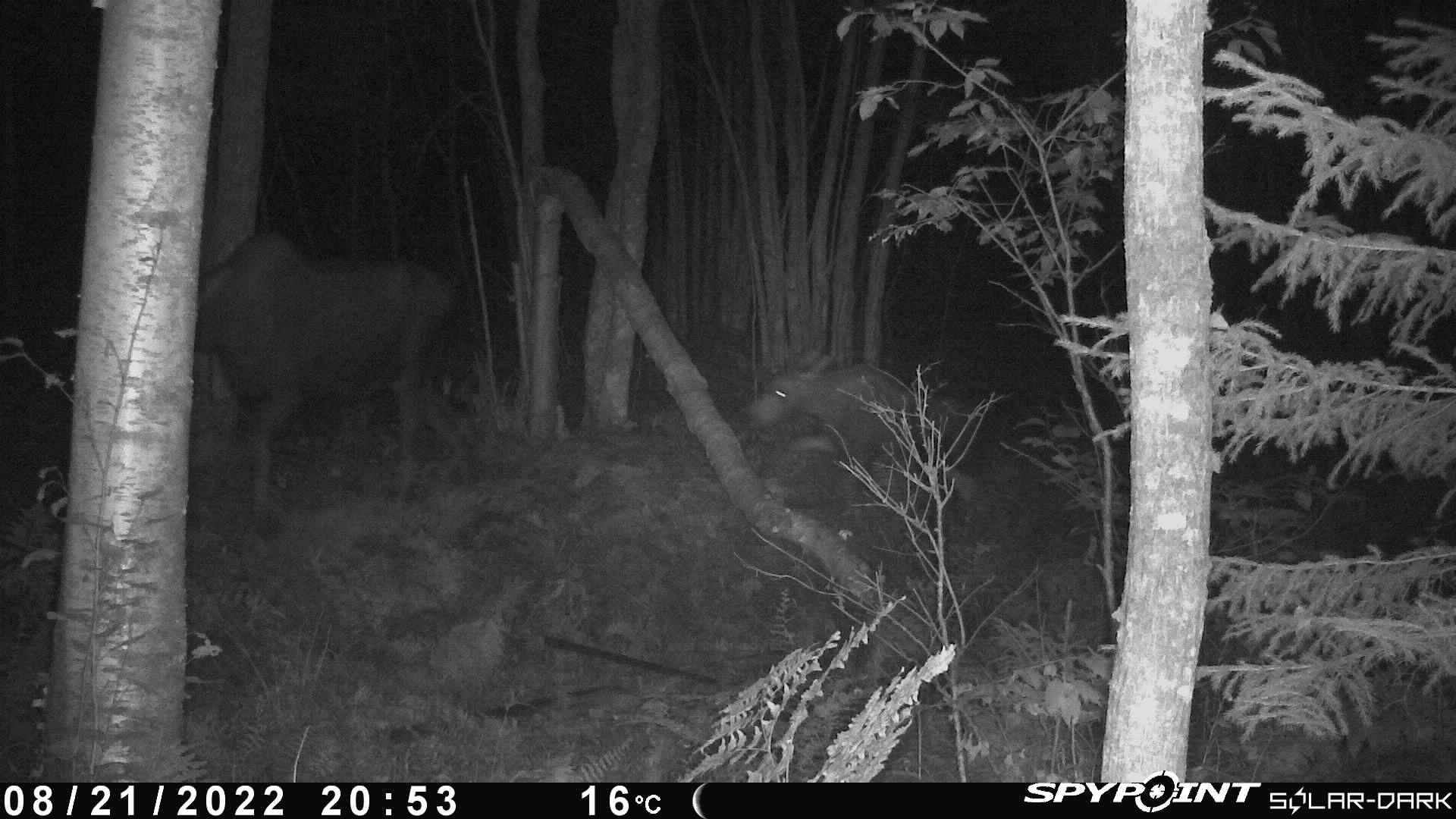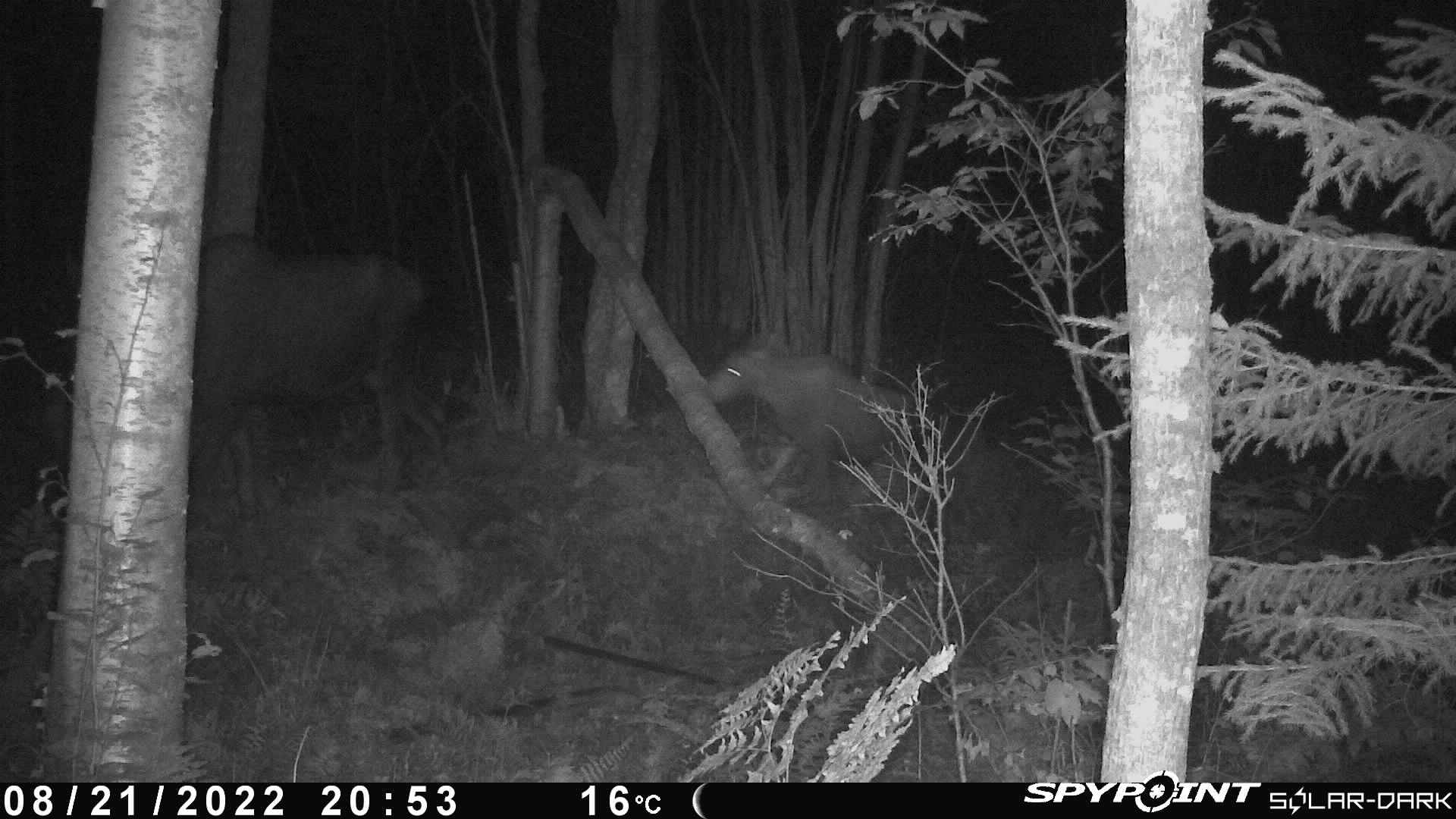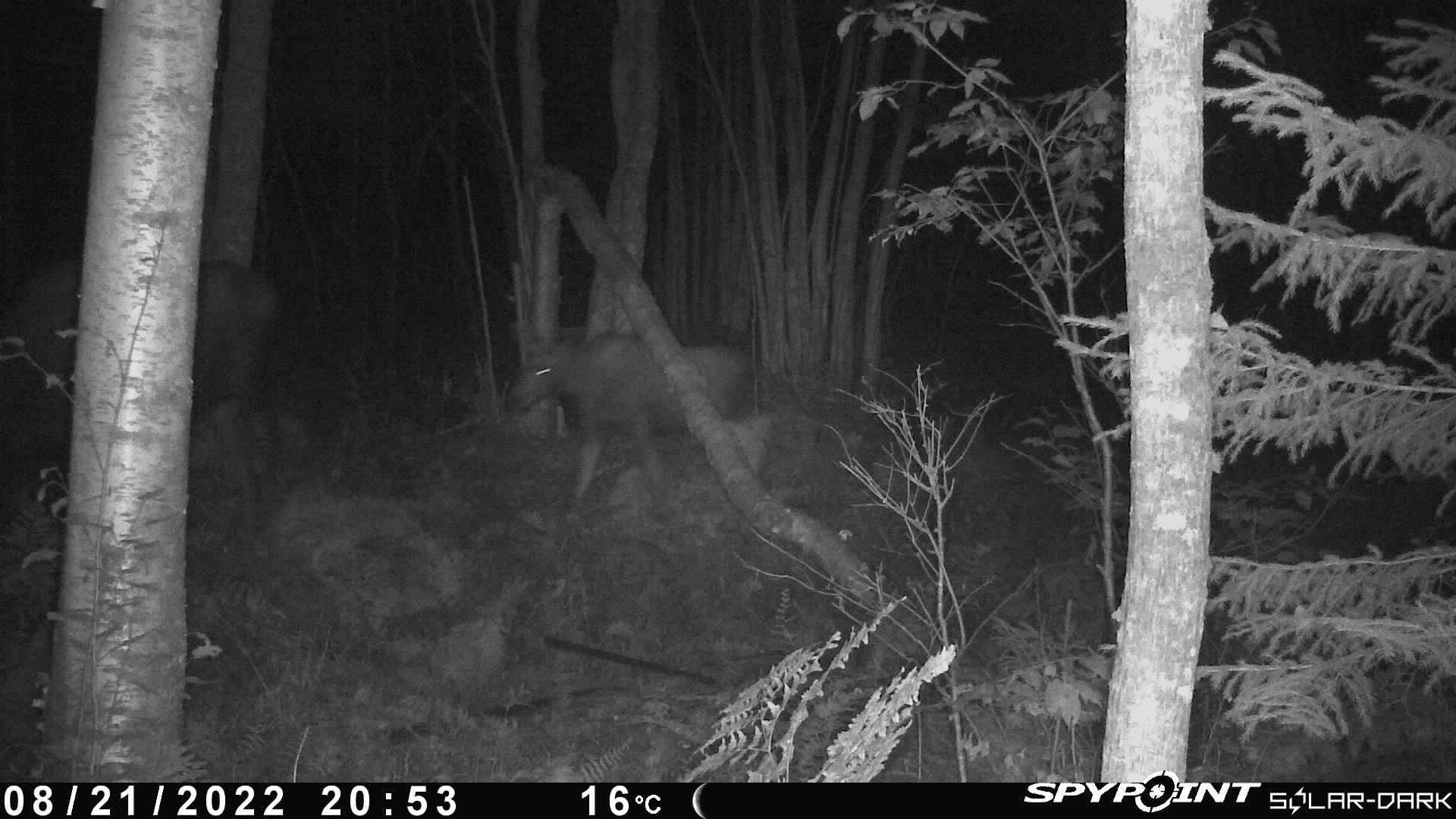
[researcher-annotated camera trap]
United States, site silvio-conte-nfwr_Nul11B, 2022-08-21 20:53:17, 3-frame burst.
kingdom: Animalia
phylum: Chordata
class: Mammalia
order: Artiodactyla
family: Cervidae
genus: Alces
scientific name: Alces alces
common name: moose